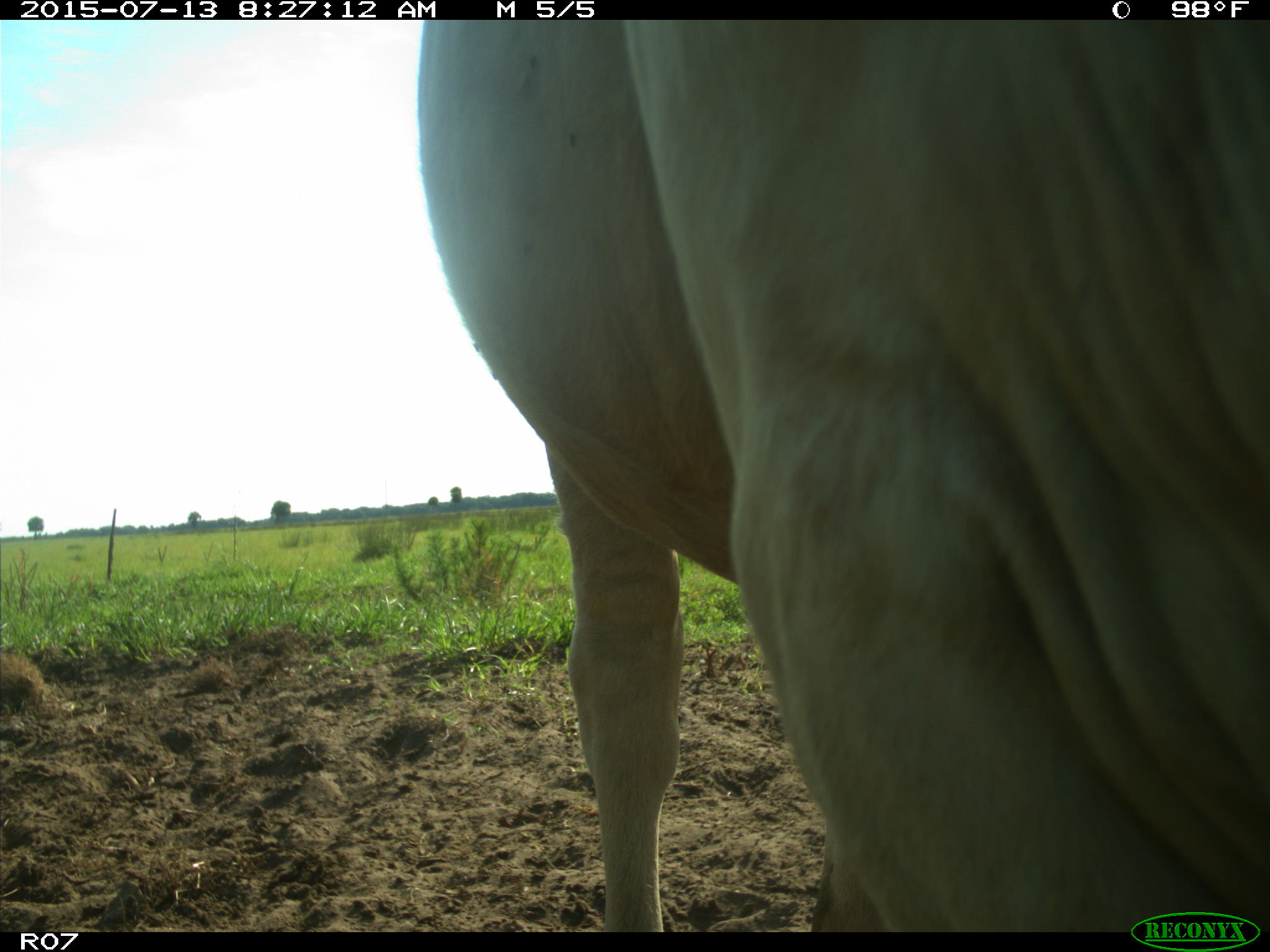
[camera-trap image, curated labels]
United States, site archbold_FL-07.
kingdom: Animalia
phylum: Chordata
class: Mammalia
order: Artiodactyla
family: Bovidae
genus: Bos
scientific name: Bos taurus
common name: domestic cow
Bos taurus (domestic cow).